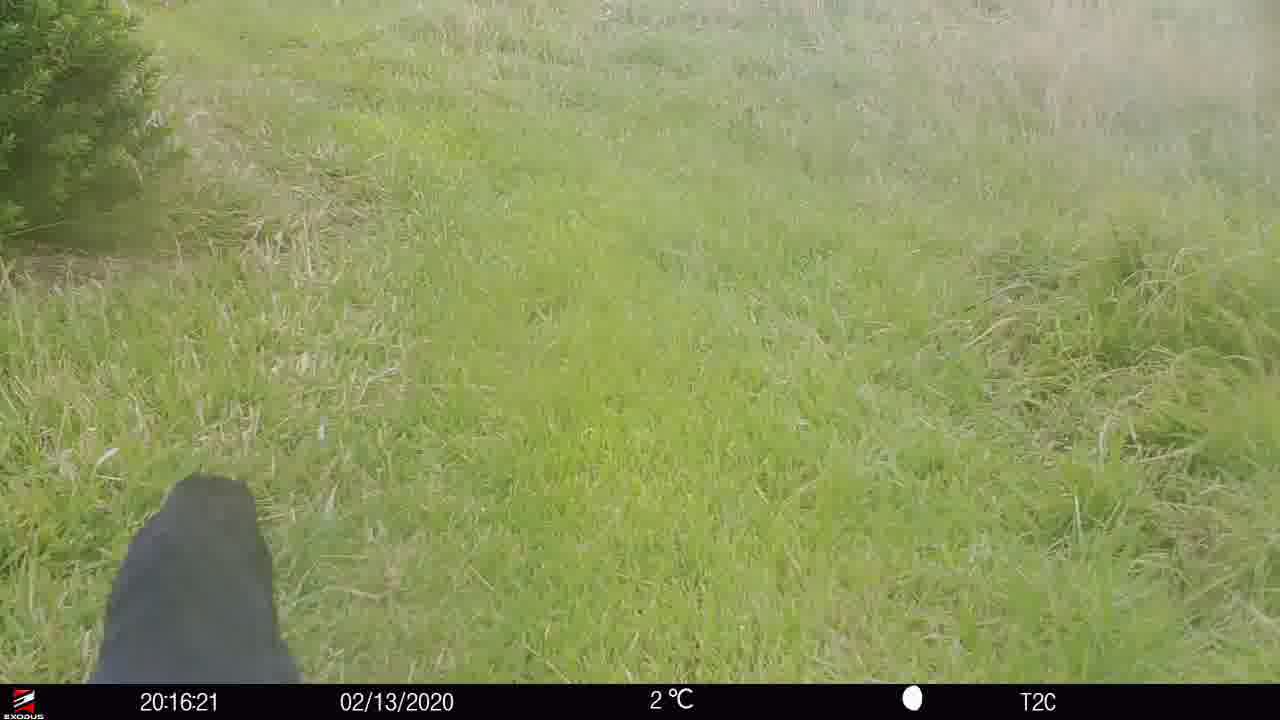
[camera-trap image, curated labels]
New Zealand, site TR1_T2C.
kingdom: Animalia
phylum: Chordata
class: Aves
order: Gruiformes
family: Rallidae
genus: Porphyrio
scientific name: Porphyrio mantelli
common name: takahe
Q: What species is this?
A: Takahe (Porphyrio mantelli).